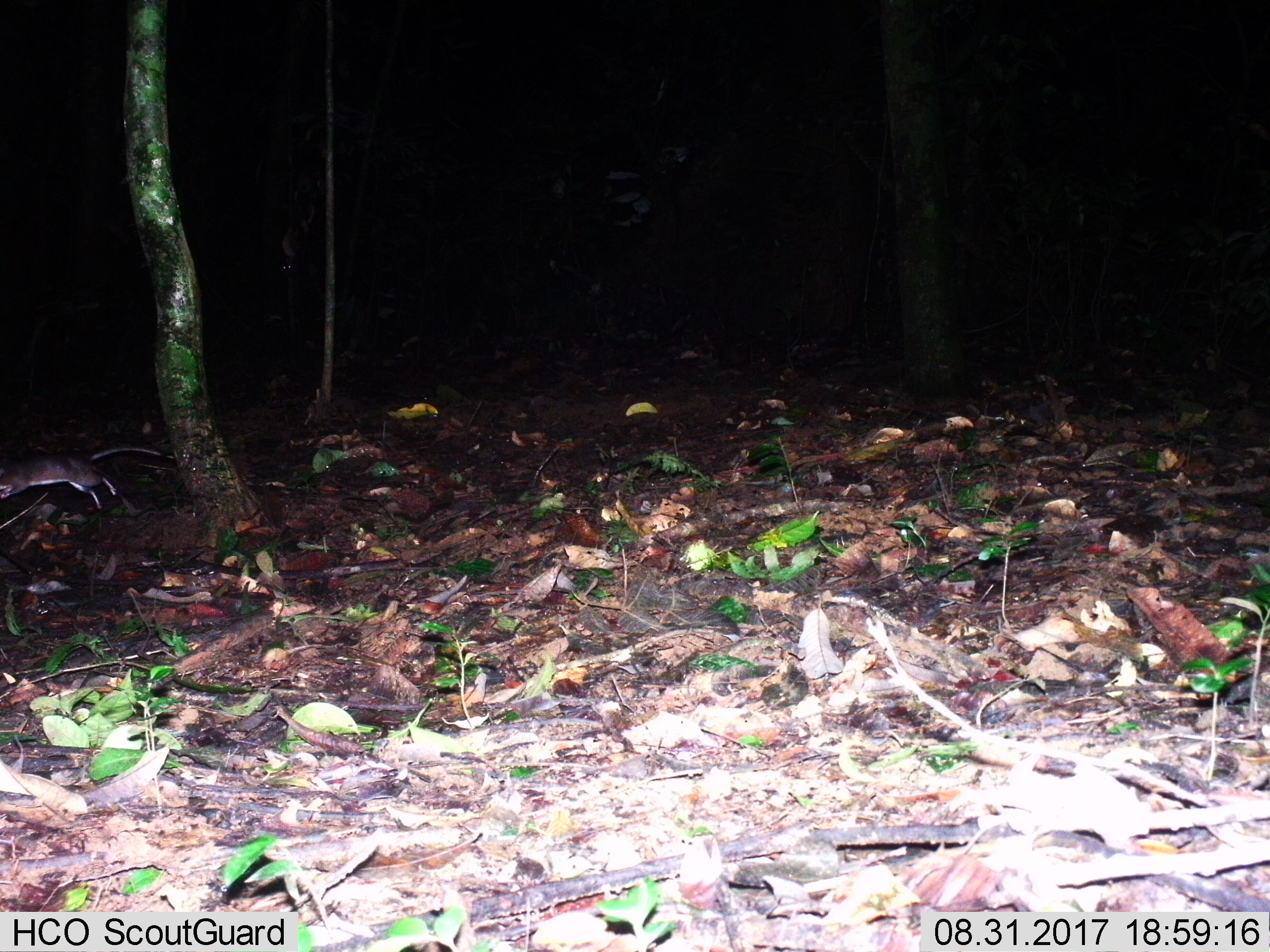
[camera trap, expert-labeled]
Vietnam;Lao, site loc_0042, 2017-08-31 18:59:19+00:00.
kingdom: Animalia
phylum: Chordata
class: Mammalia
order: Rodentia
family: Muridae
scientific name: Muridae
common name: old-world mice and rats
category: unidentified murid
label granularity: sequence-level